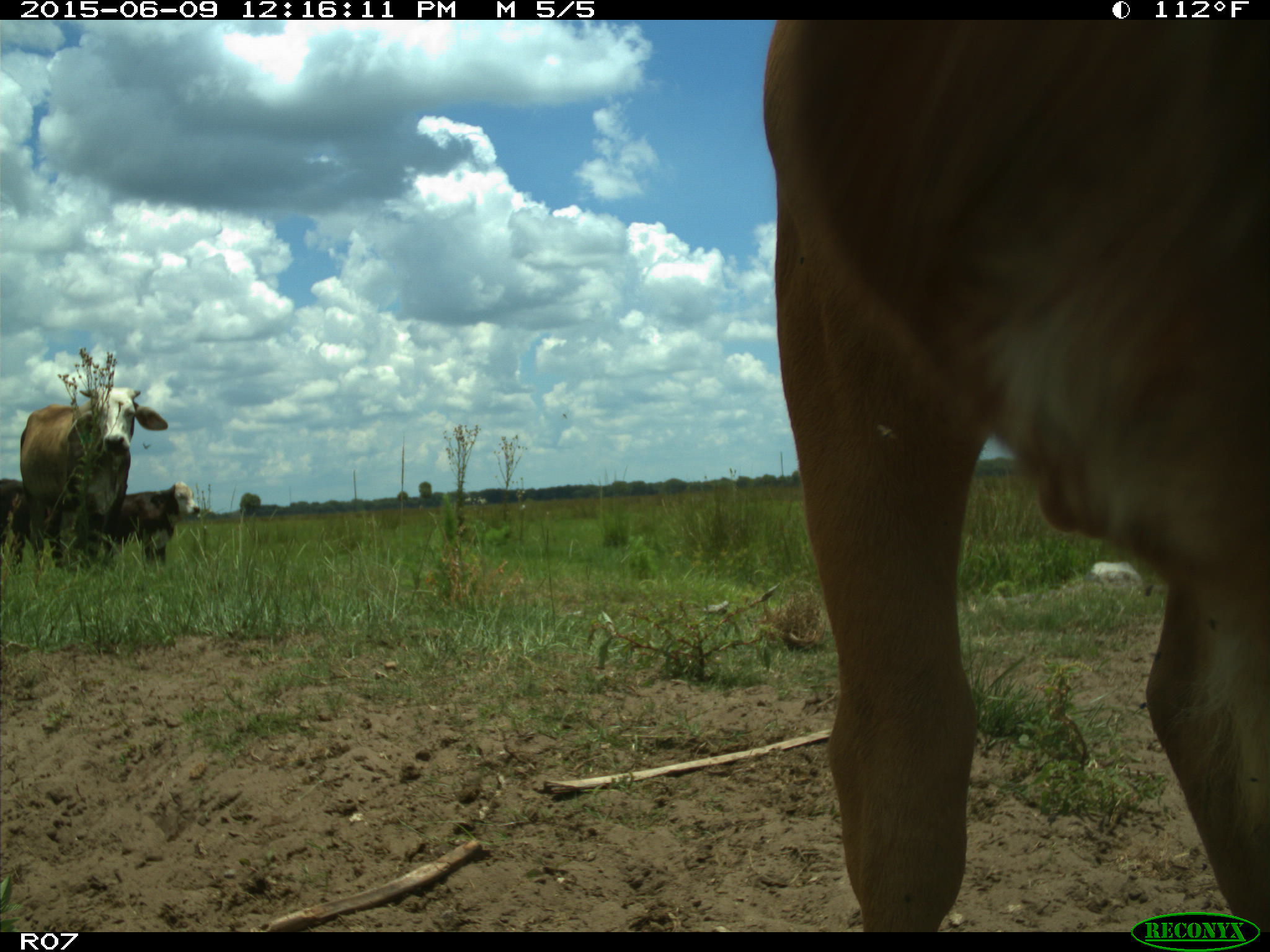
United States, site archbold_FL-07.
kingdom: Animalia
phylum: Chordata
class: Mammalia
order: Artiodactyla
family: Bovidae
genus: Bos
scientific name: Bos taurus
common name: domestic cow